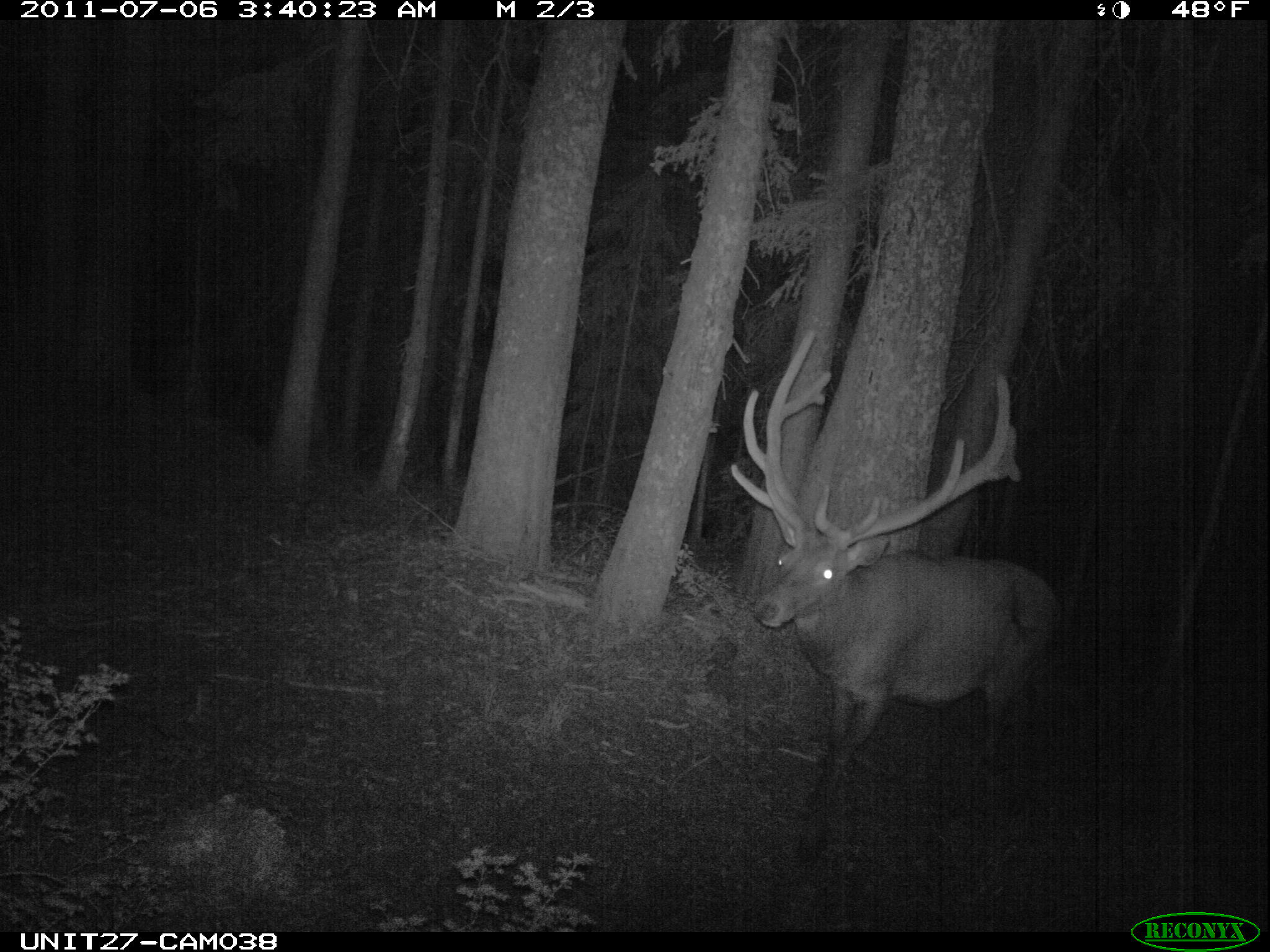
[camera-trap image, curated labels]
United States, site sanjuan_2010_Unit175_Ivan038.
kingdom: Animalia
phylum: Chordata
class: Mammalia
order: Artiodactyla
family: Cervidae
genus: Cervus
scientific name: Cervus elaphus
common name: red deer